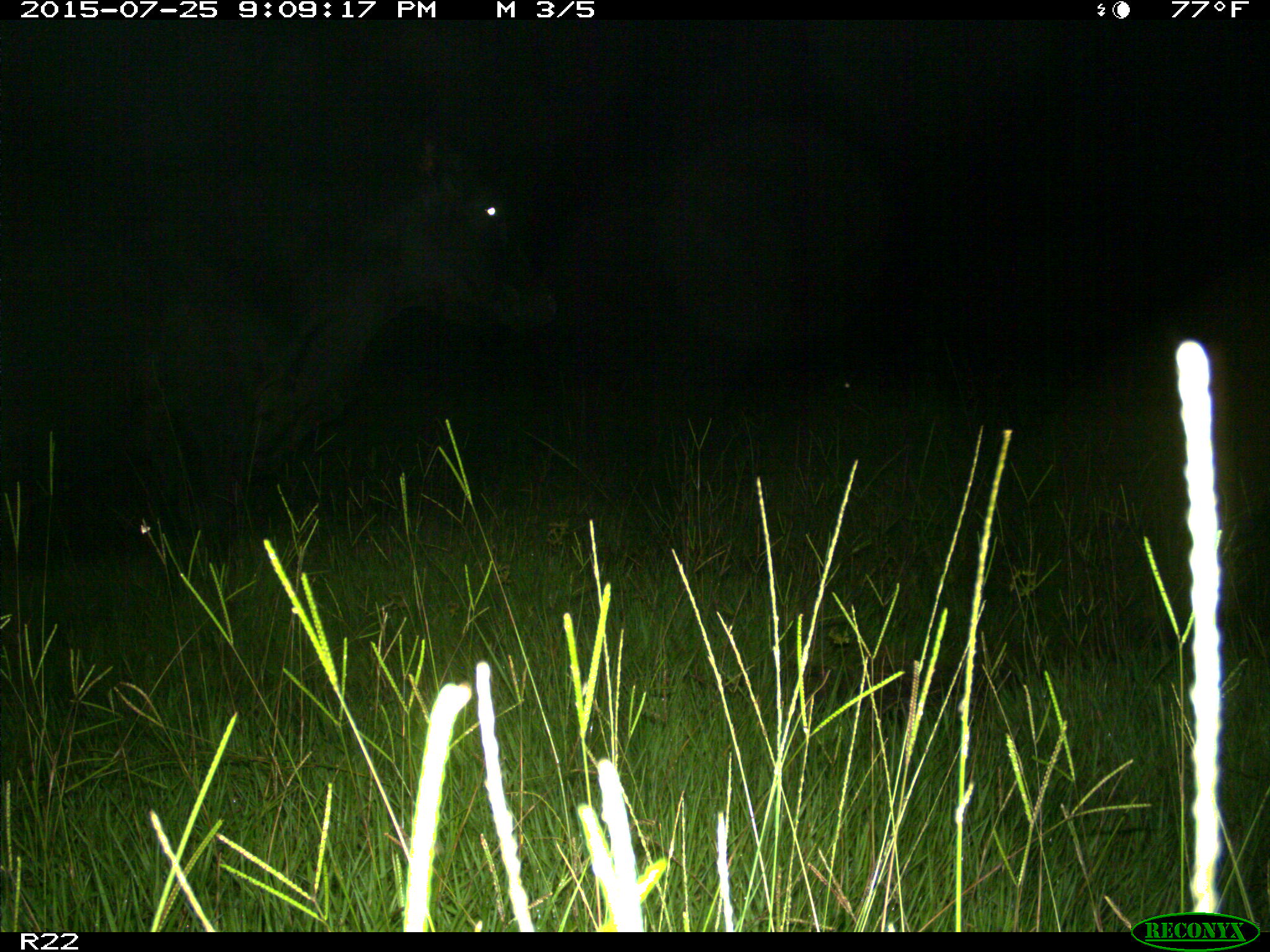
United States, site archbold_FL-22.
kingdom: Animalia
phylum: Chordata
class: Mammalia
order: Artiodactyla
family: Bovidae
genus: Bos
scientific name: Bos taurus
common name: domestic cow